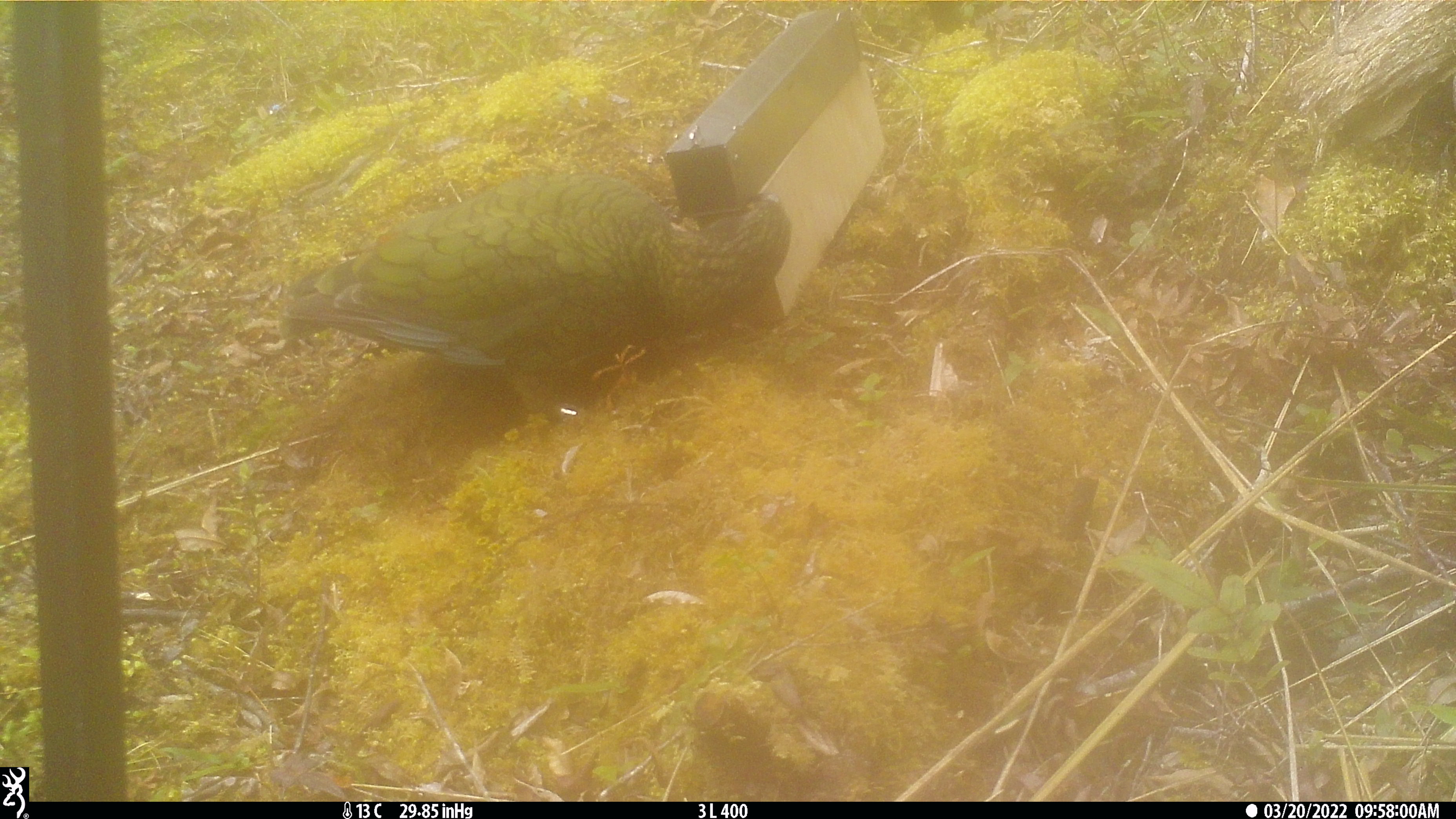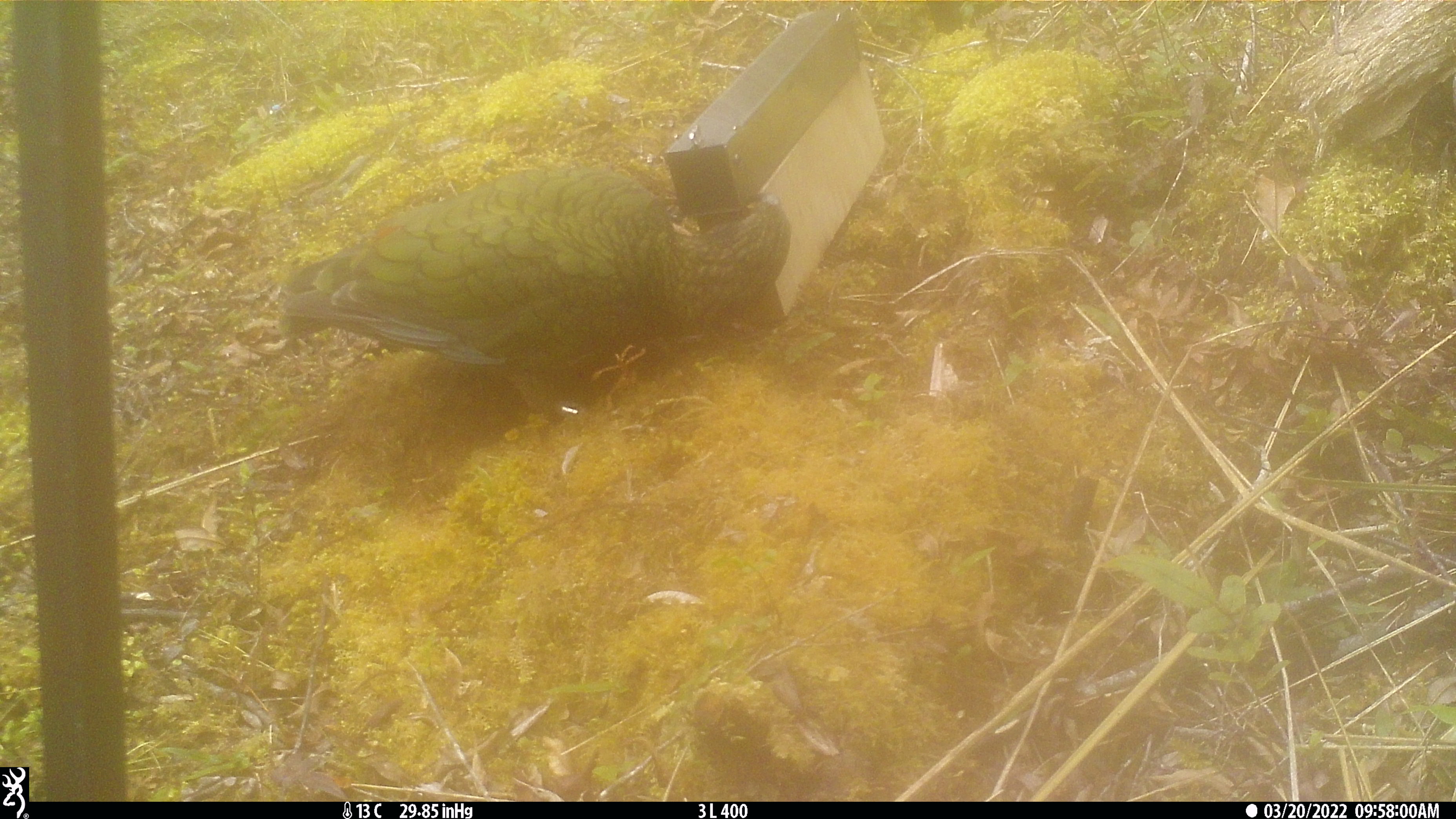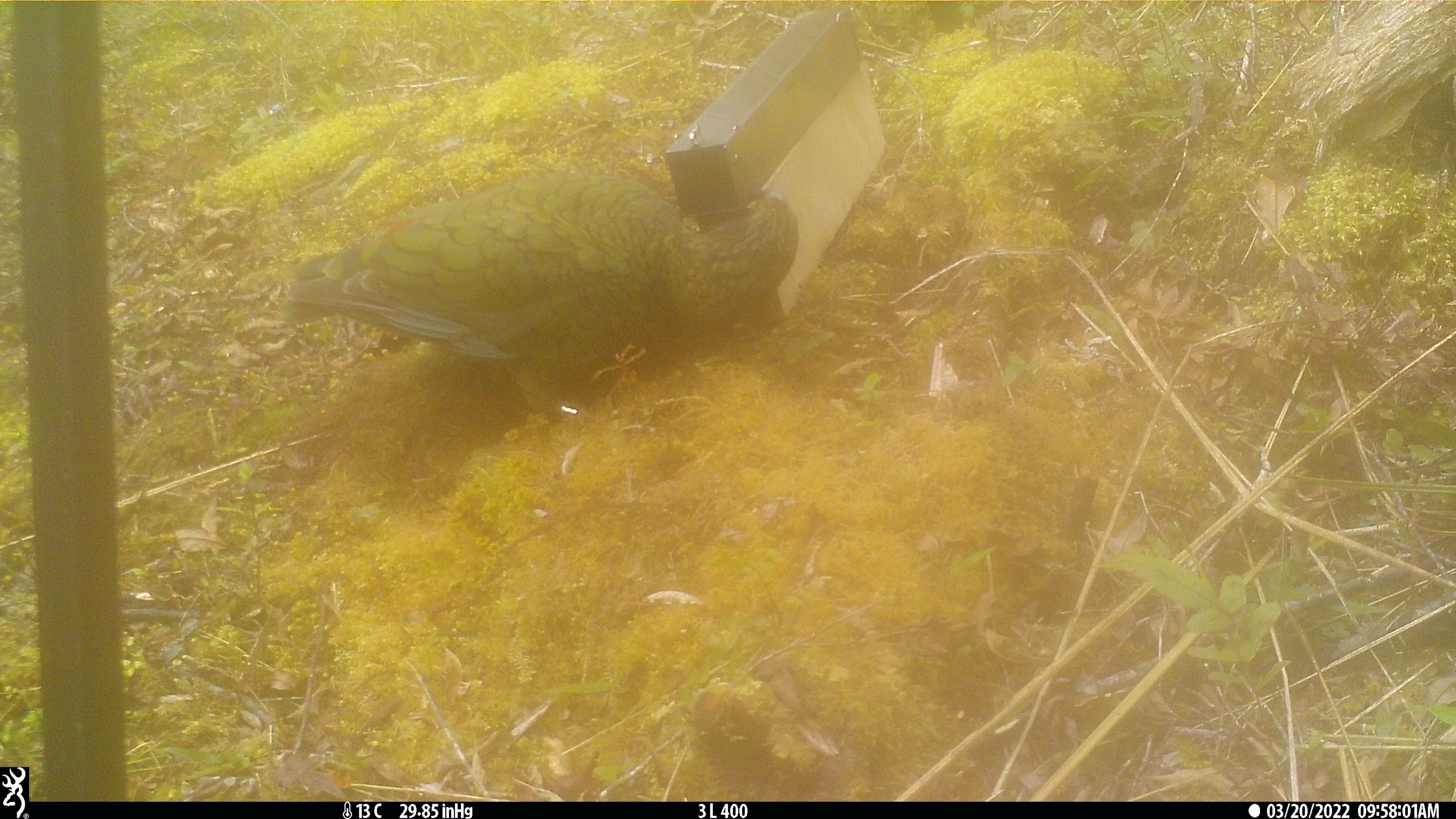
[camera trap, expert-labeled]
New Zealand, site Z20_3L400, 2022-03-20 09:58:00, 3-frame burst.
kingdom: Animalia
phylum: Chordata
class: Aves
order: Psittaciformes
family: Strigopidae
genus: Nestor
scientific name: Nestor notabilis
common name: kea